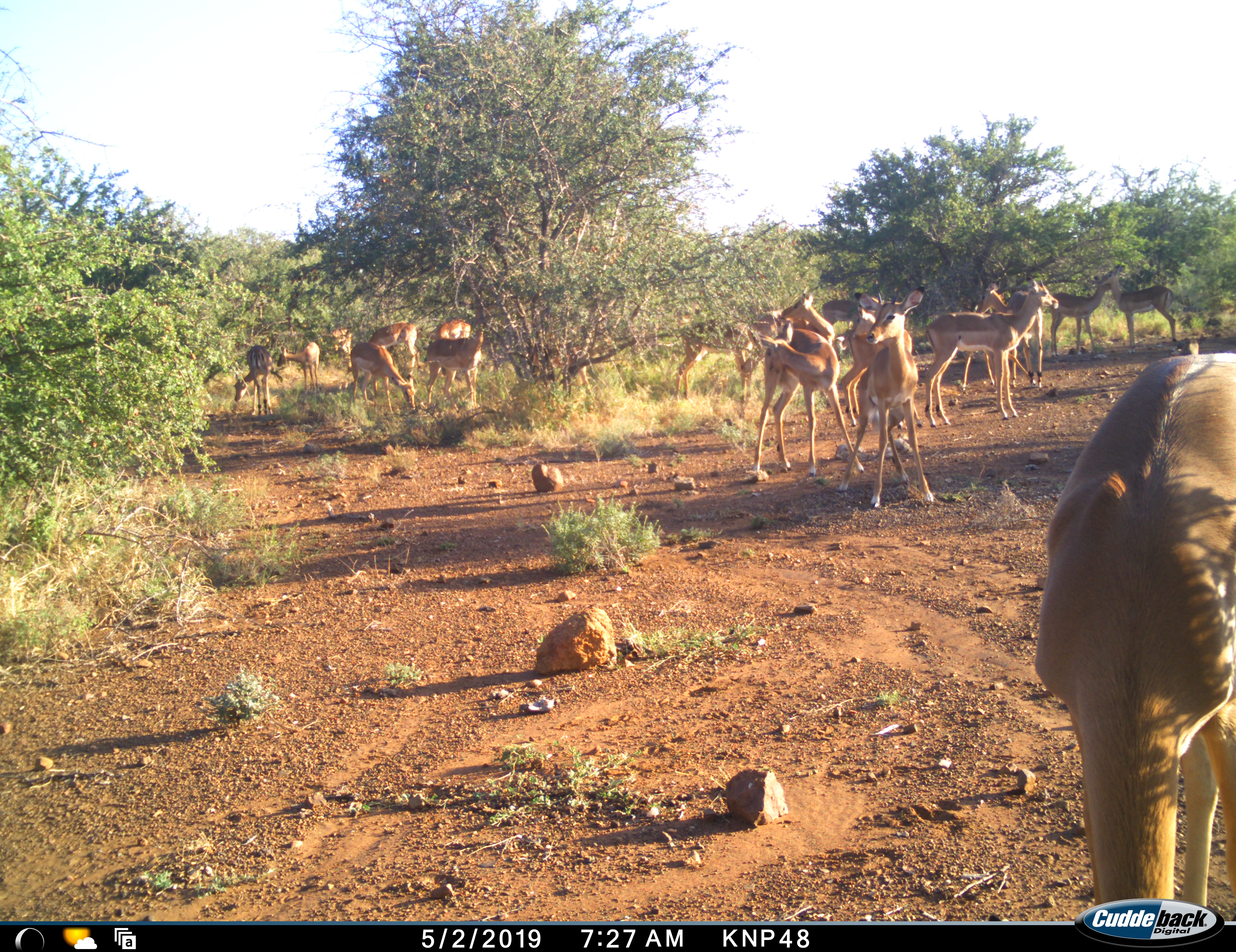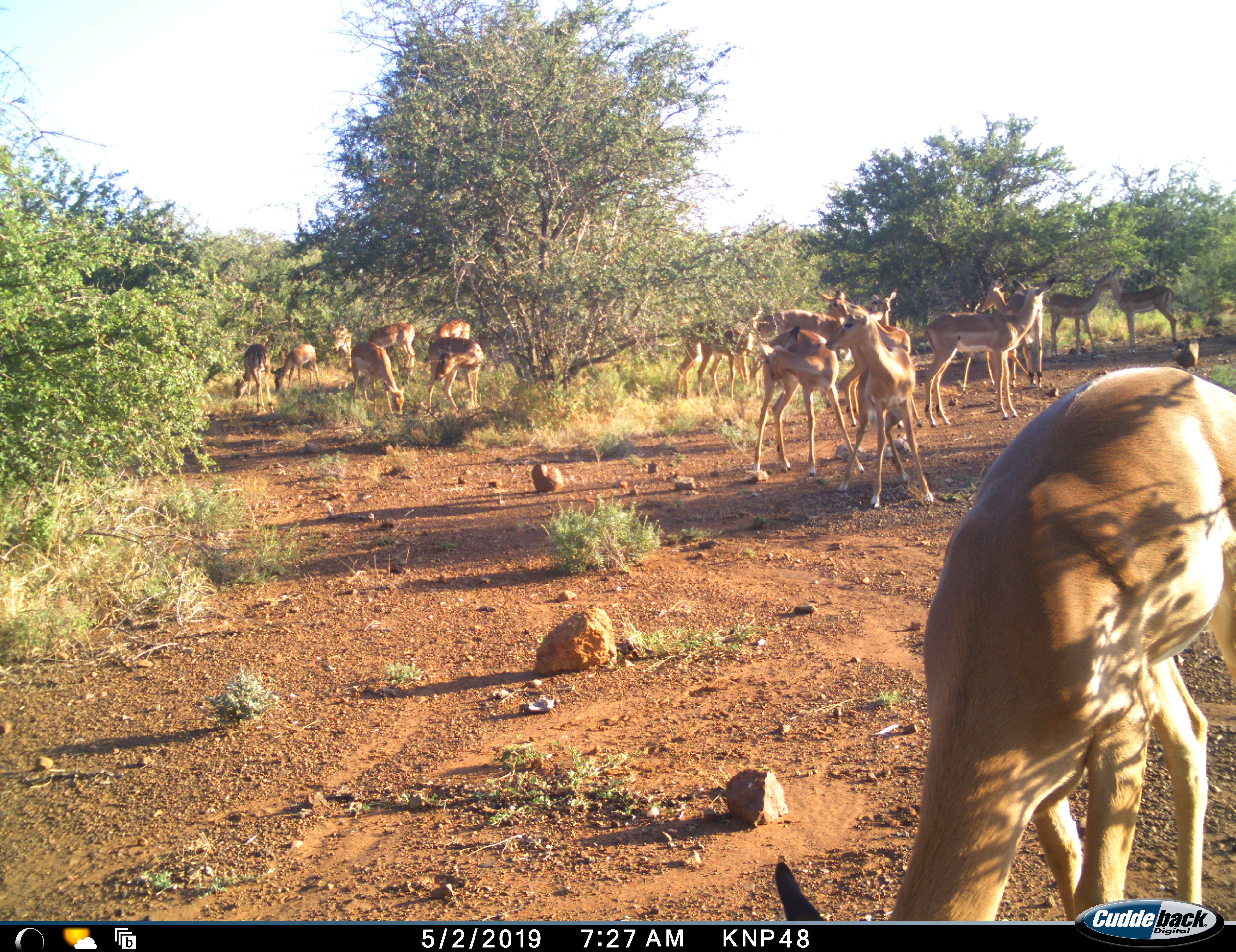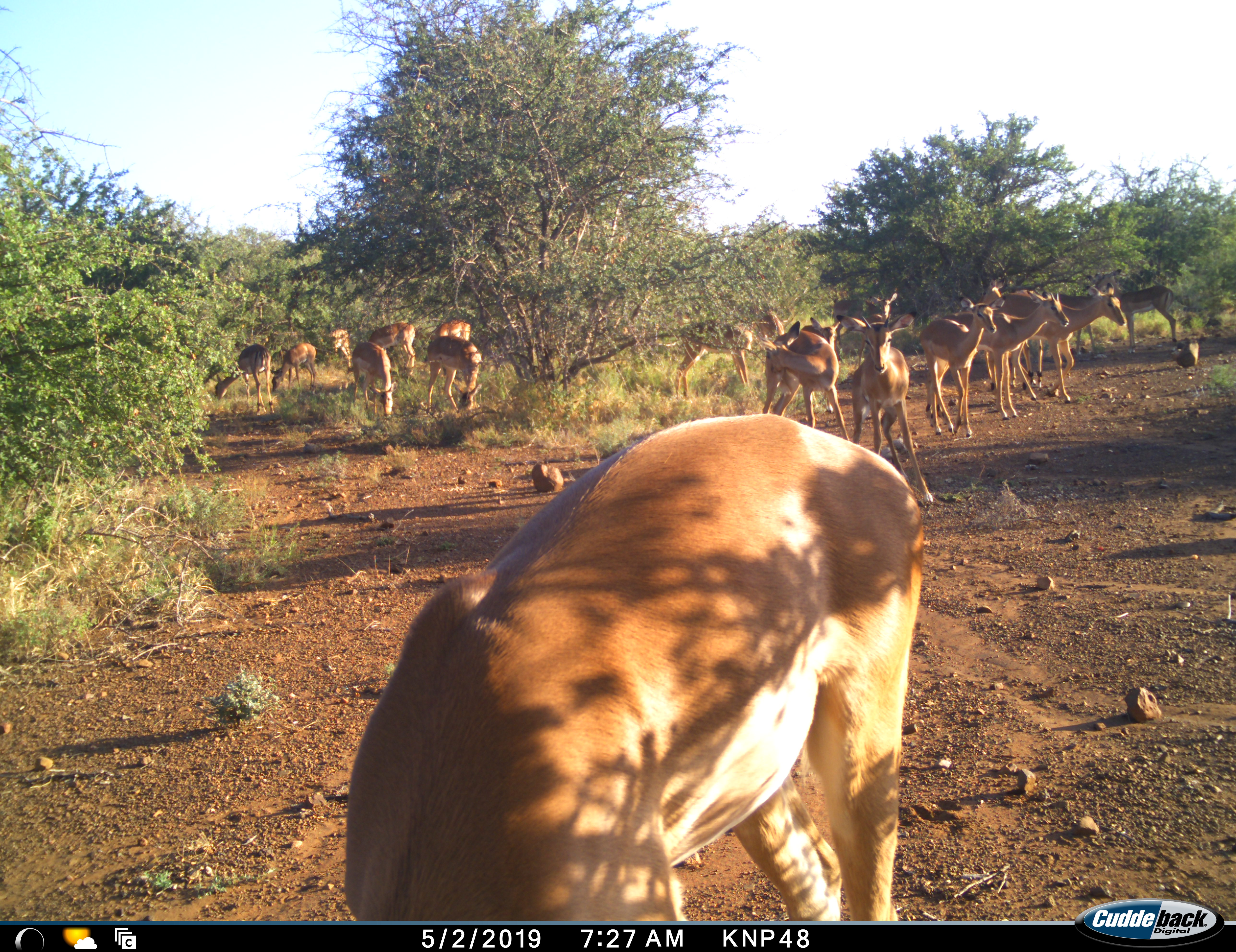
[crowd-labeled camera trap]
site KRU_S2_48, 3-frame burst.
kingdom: Animalia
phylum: Chordata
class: Mammalia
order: Artiodactyla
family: Bovidae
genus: Aepyceros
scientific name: Aepyceros melampus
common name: impala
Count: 11-50.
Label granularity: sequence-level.